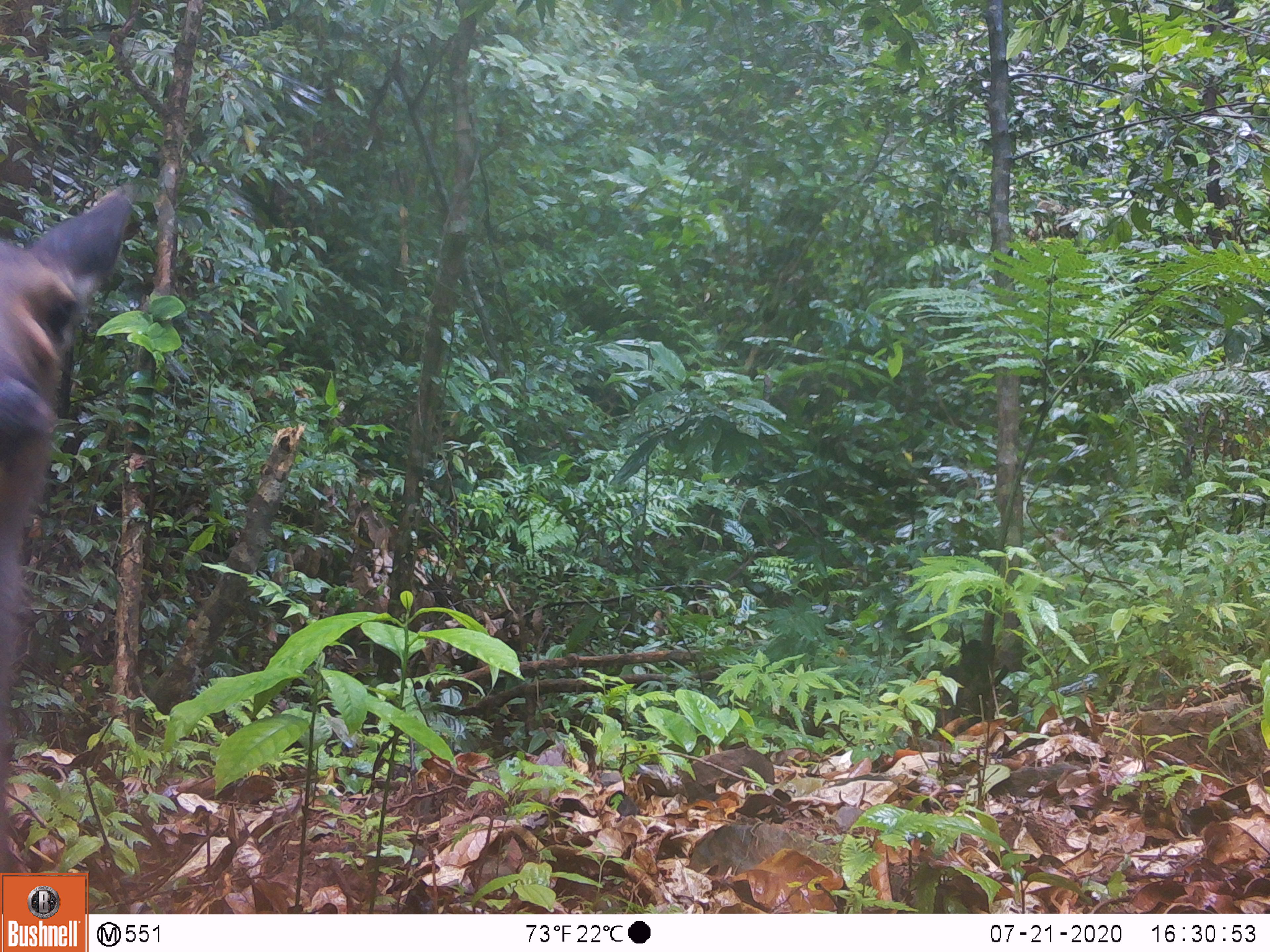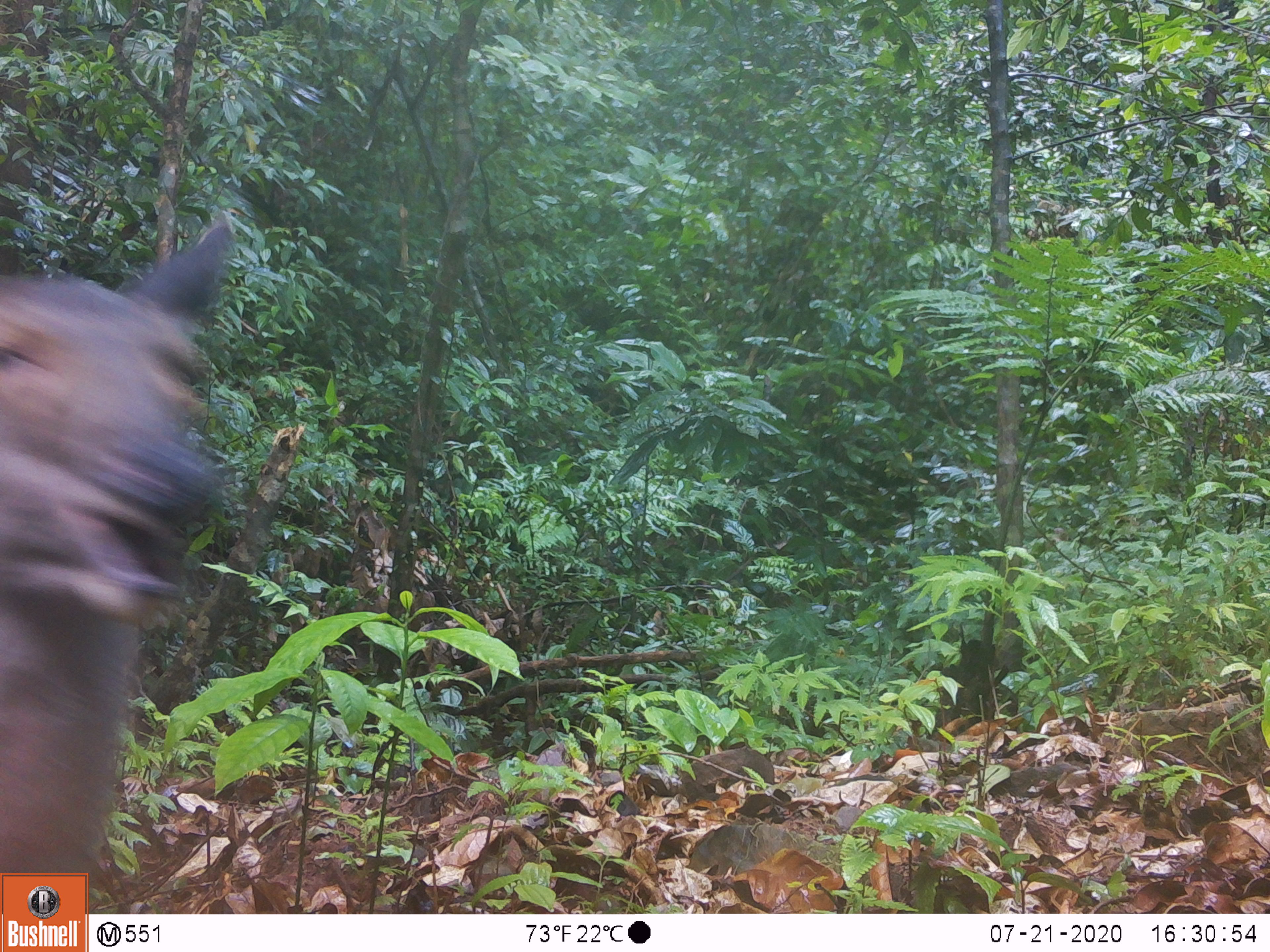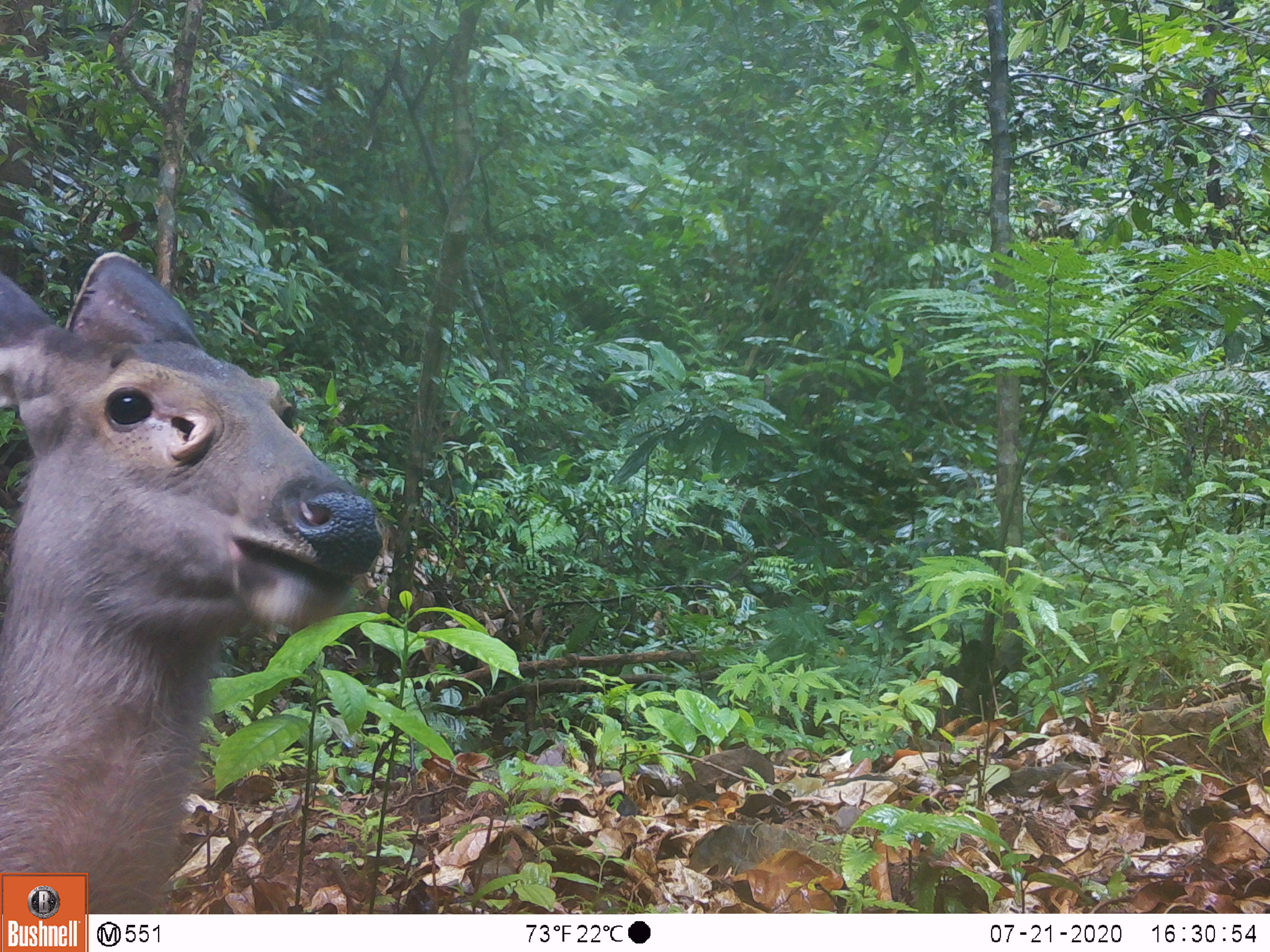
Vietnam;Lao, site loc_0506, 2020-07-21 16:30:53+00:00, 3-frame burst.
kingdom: Animalia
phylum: Chordata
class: Mammalia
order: Artiodactyla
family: Cervidae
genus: Rusa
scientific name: Rusa unicolor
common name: sambar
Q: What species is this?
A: Sambar (Rusa unicolor).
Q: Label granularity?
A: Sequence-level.